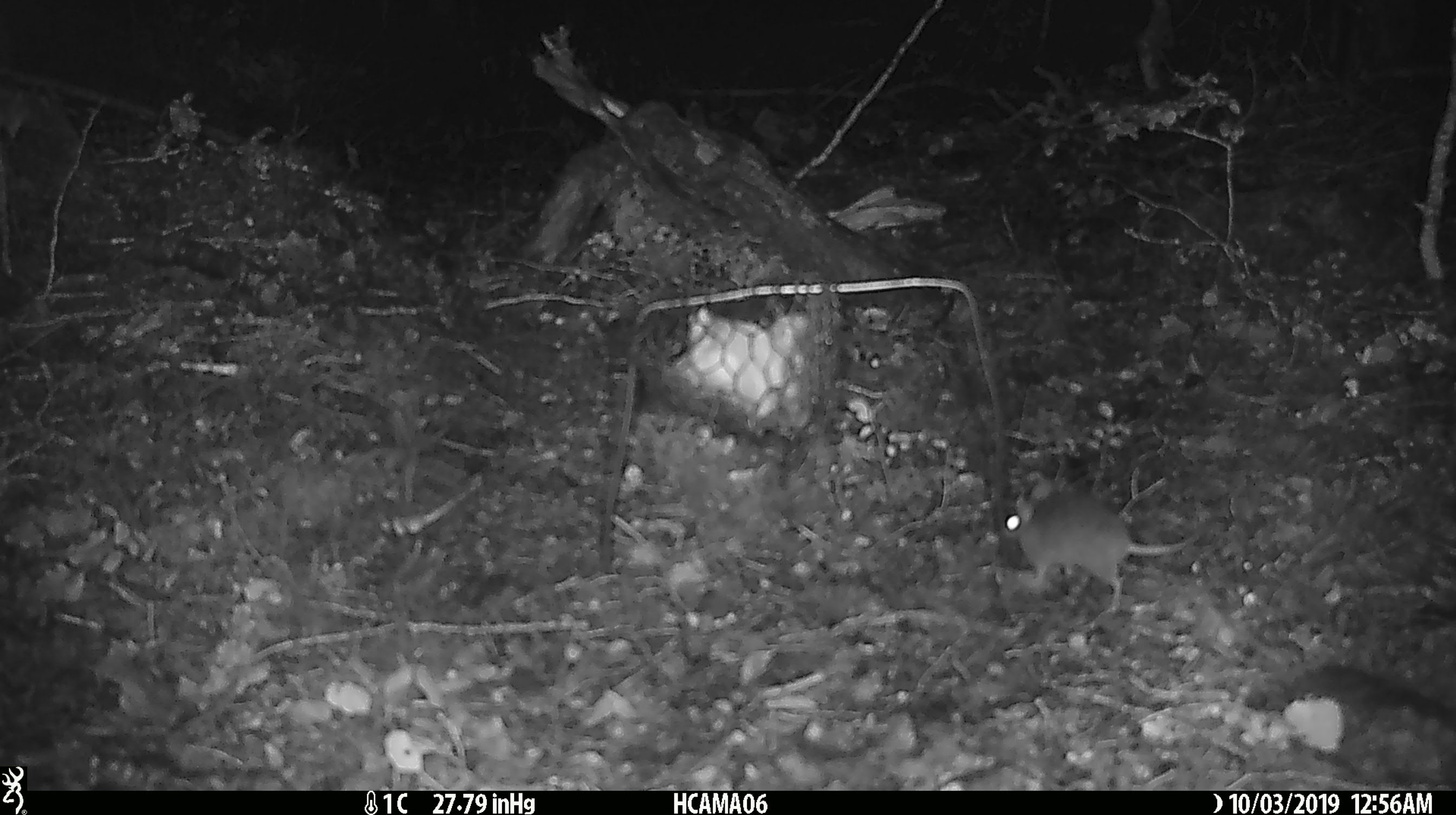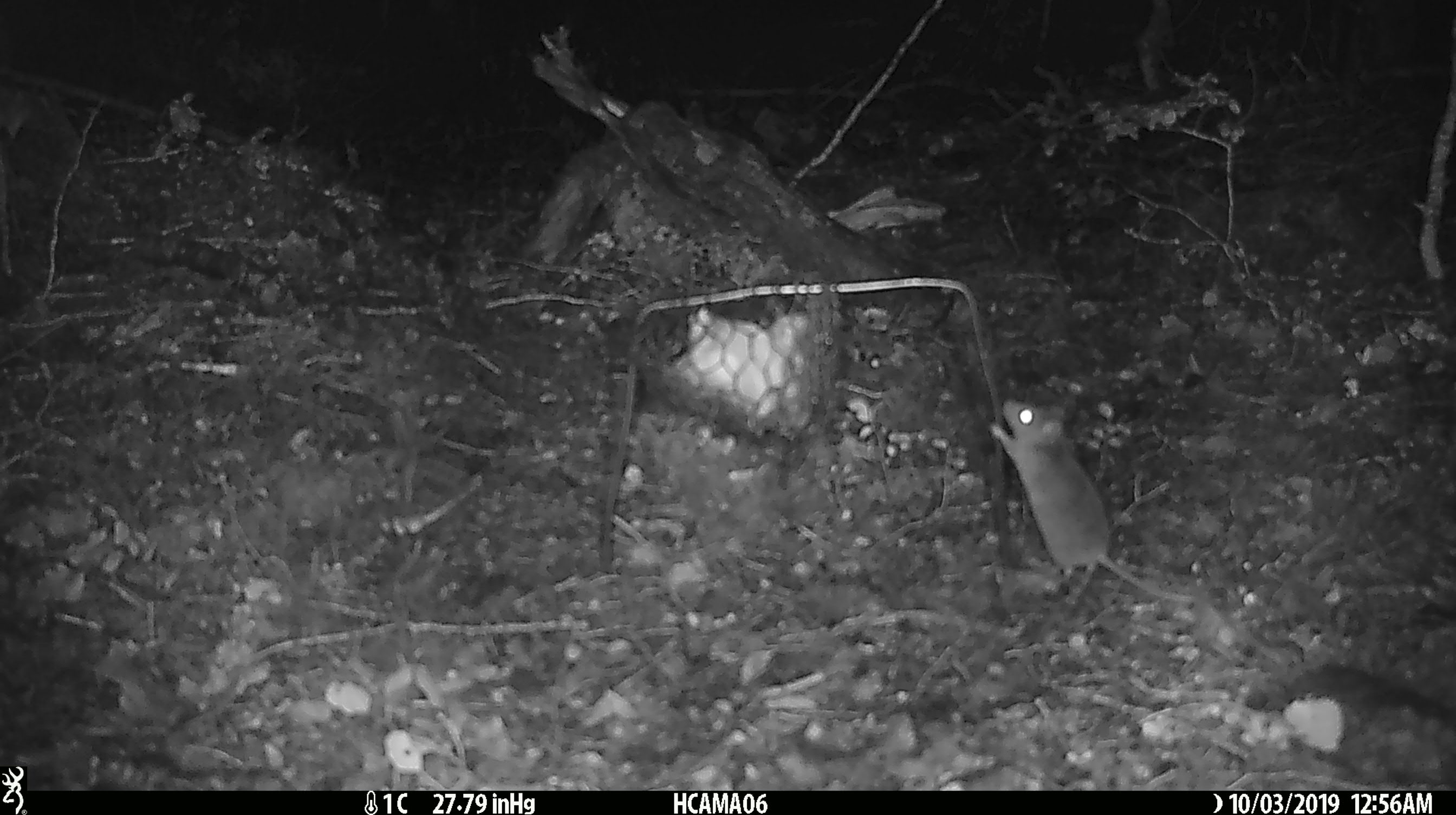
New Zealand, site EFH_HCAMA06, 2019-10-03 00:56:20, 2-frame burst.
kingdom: Animalia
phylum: Chordata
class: Mammalia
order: Rodentia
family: Muridae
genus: Mus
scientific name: Mus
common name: mouse